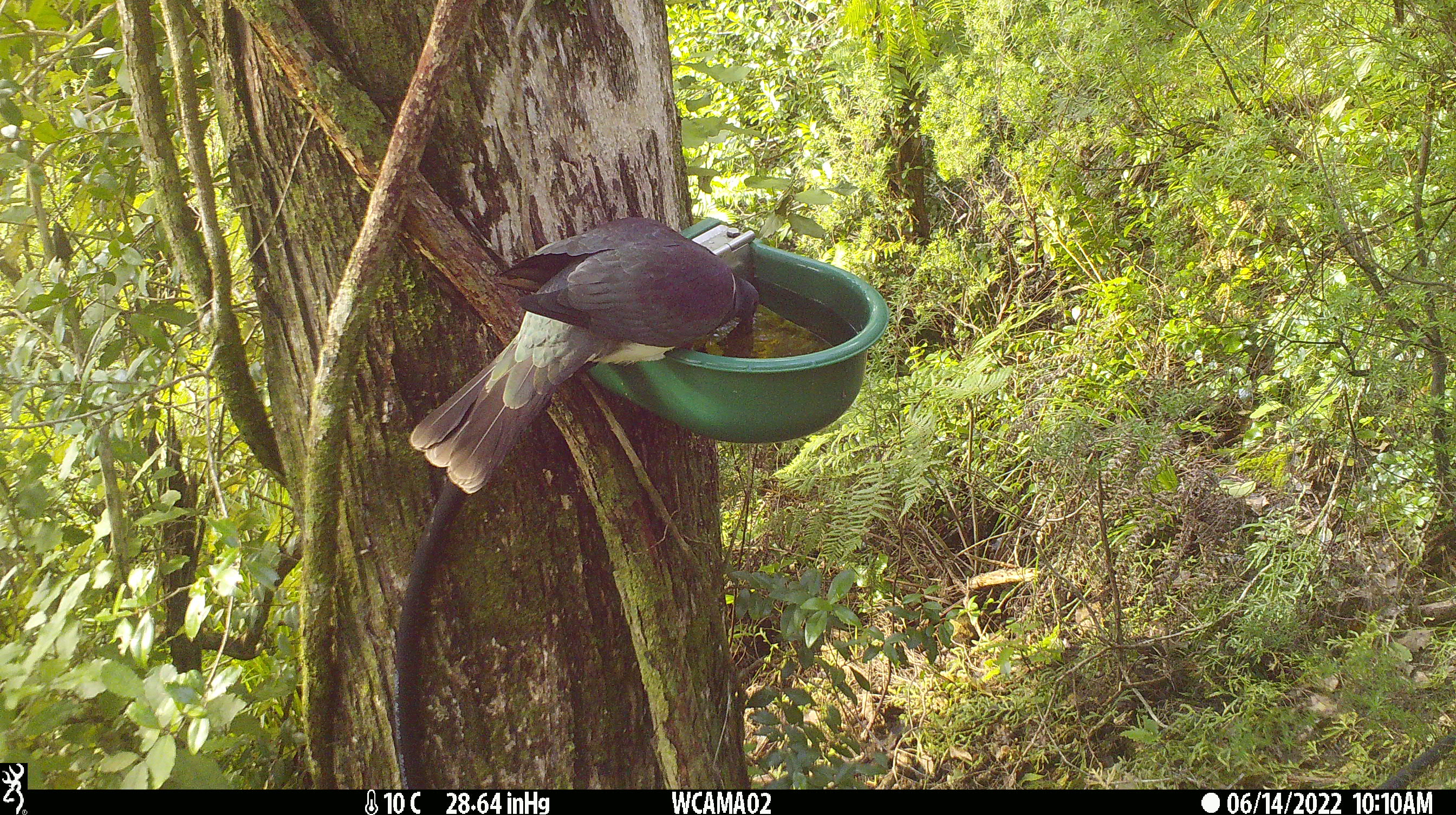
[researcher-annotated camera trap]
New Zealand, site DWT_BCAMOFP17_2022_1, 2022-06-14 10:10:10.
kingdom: Animalia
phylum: Chordata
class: Aves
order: Columbiformes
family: Columbidae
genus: Hemiphaga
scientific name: Hemiphaga novaeseelandiae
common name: new zealand pigeon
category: kereru